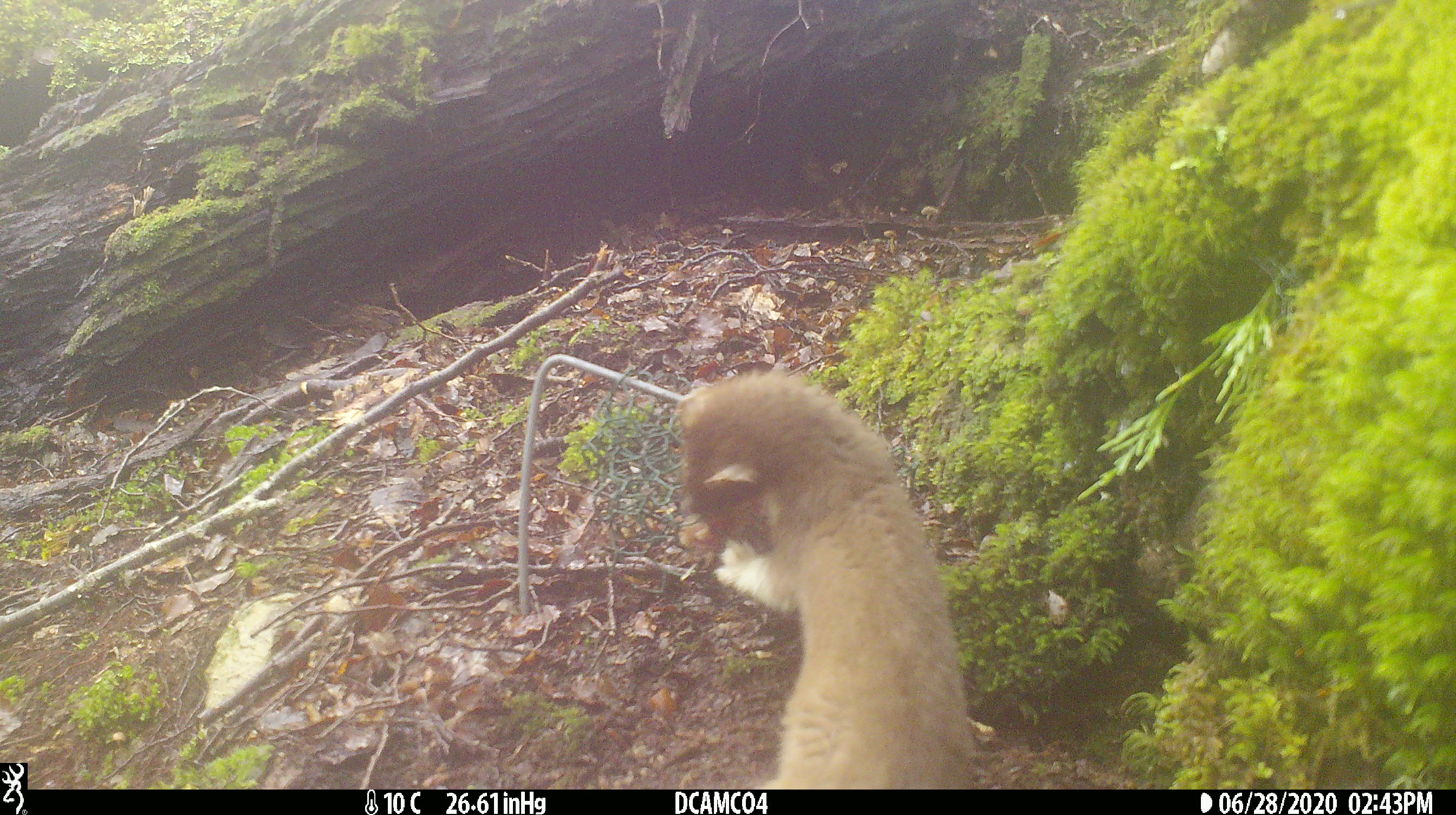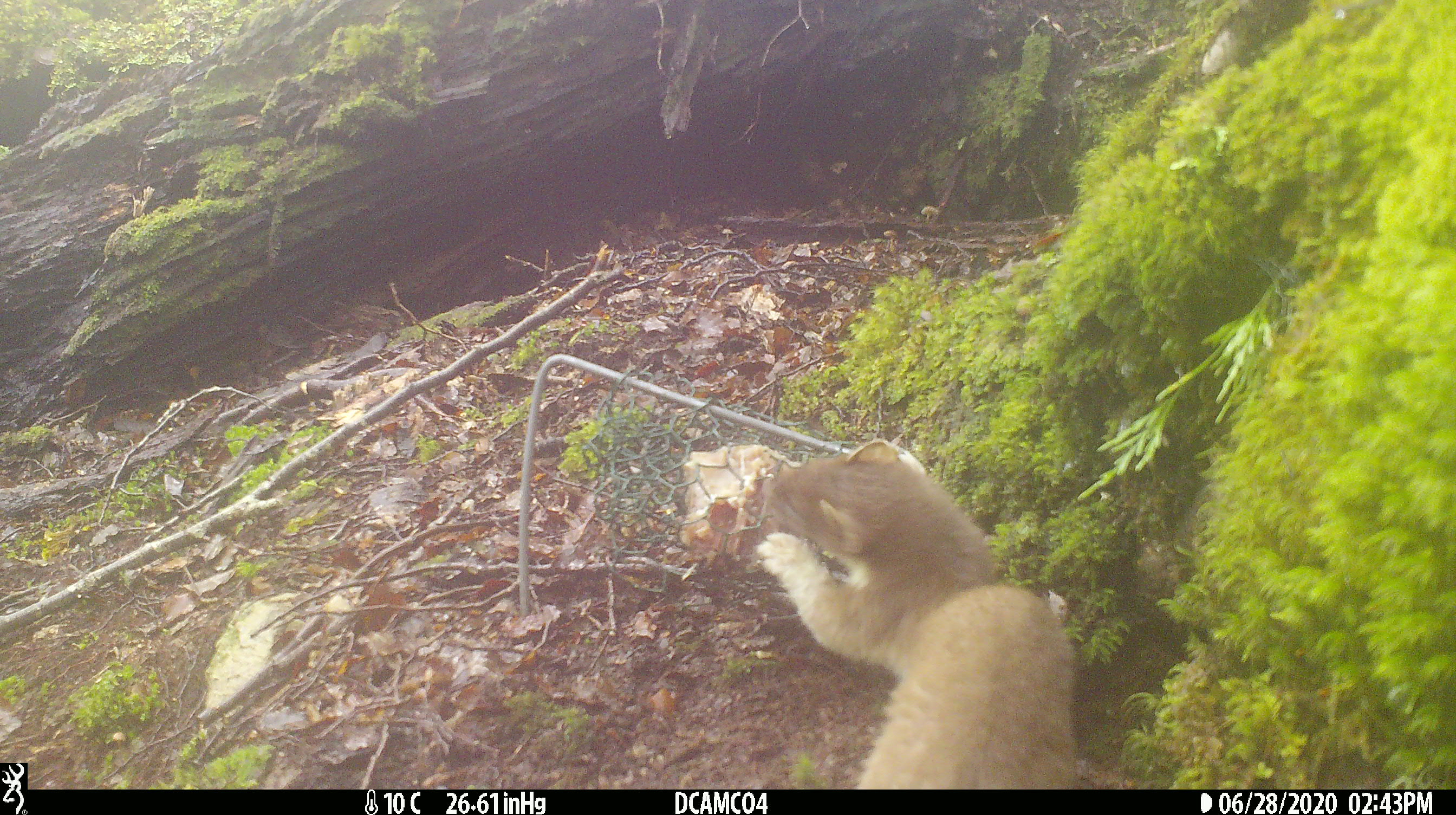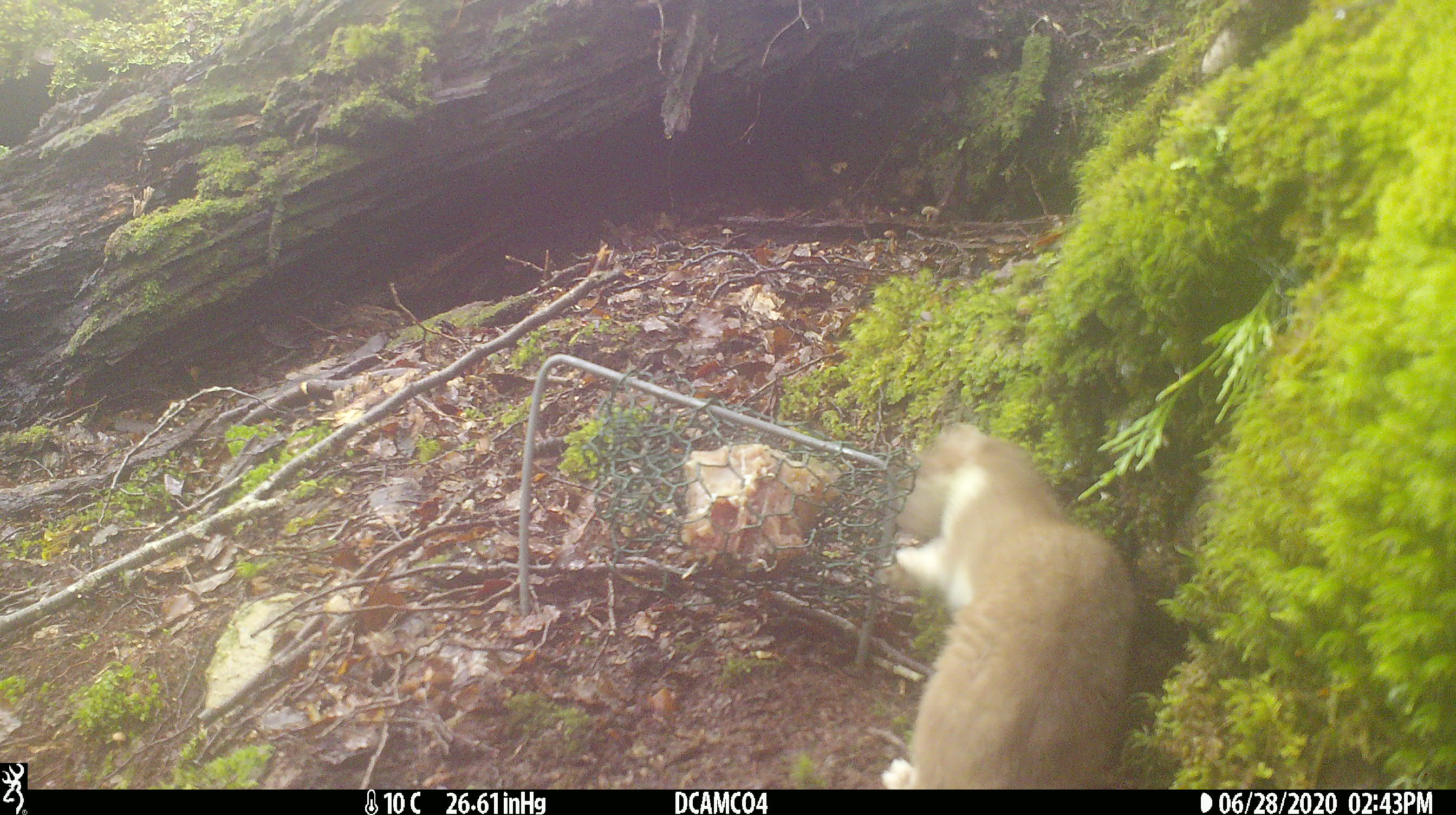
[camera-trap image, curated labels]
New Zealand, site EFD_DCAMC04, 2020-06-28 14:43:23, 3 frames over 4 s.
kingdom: Animalia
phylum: Chordata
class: Mammalia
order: Carnivora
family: Mustelidae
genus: Mustela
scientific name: Mustela erminea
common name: stoat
Stoat (Mustela erminea).